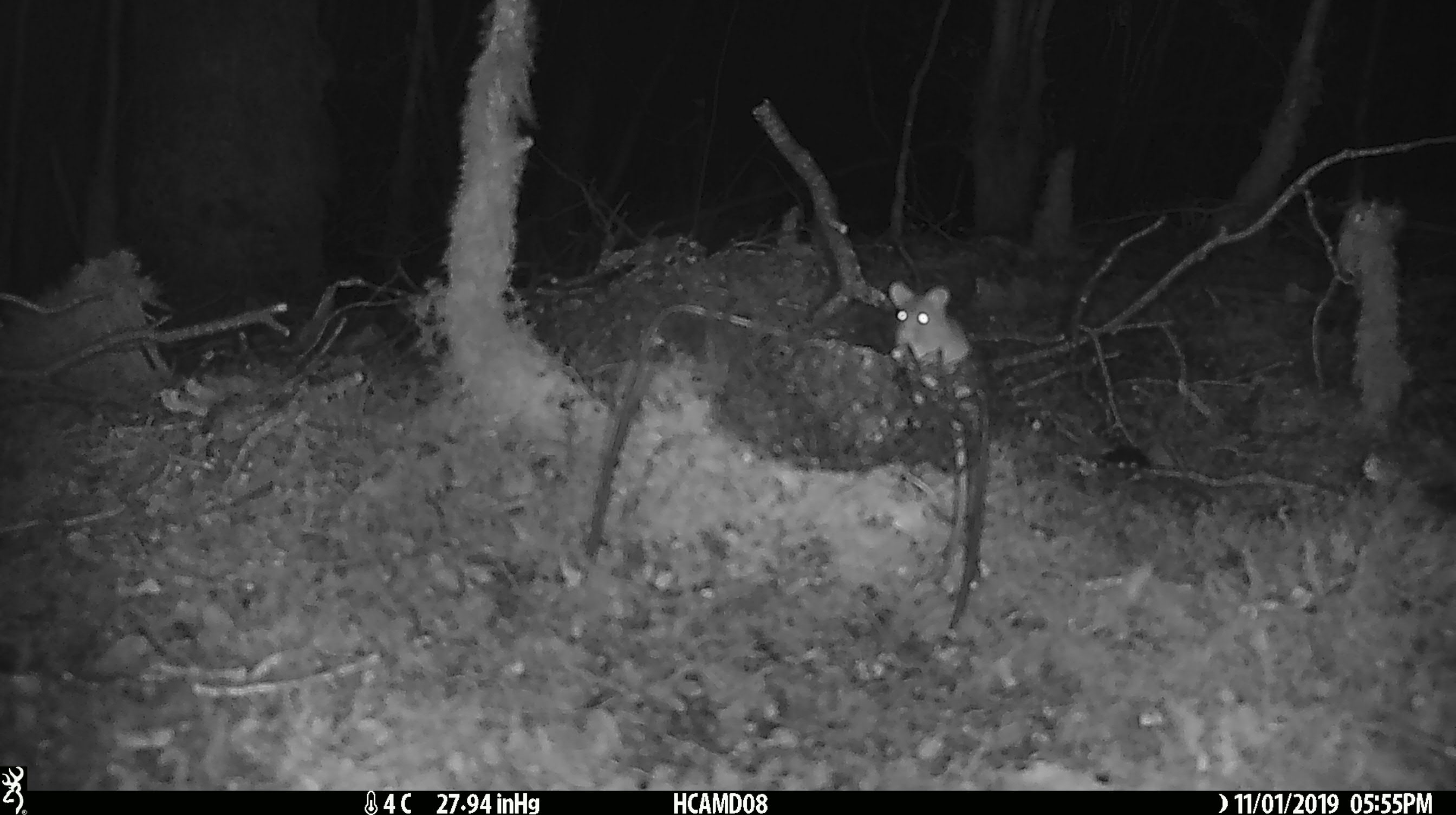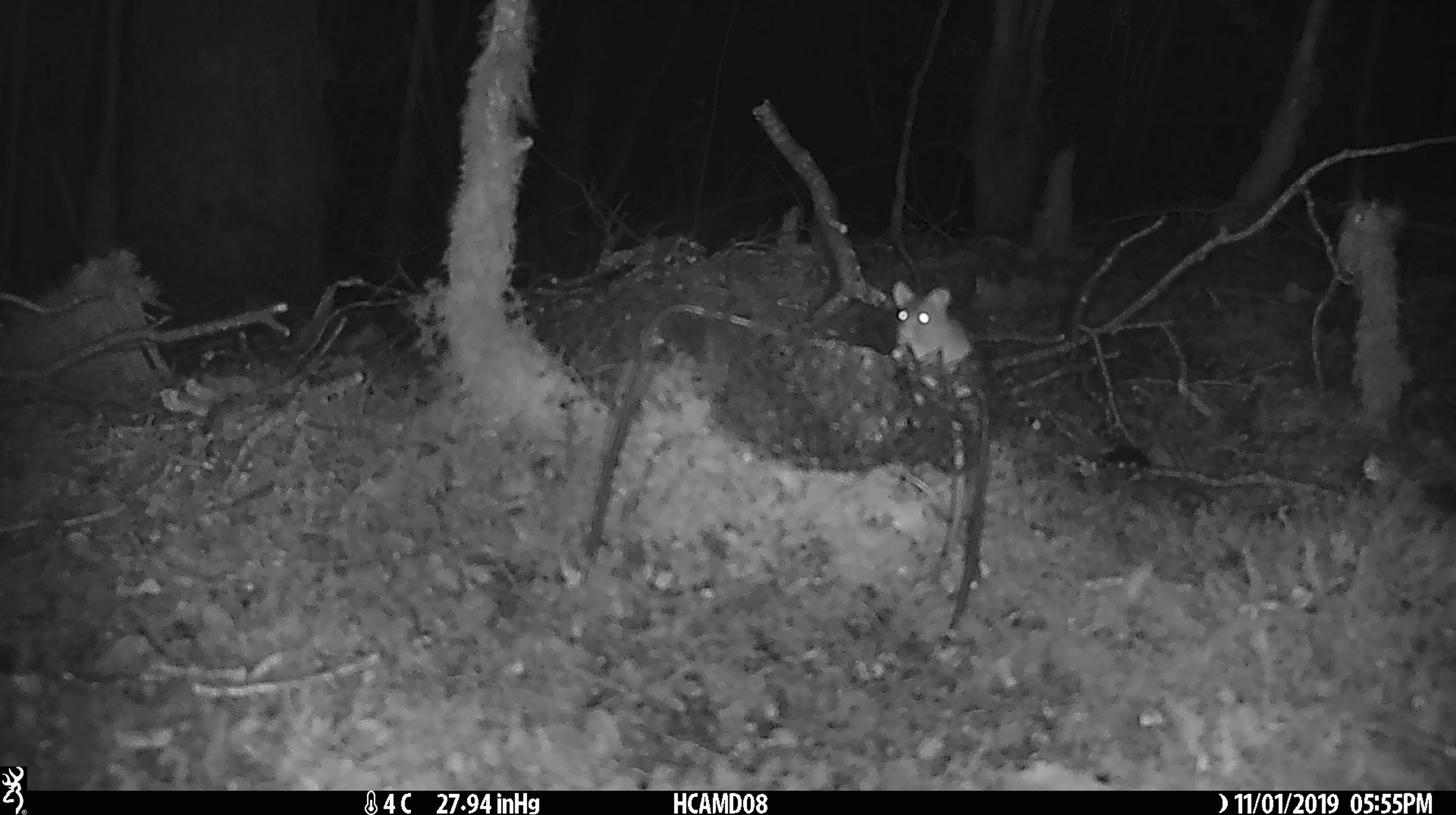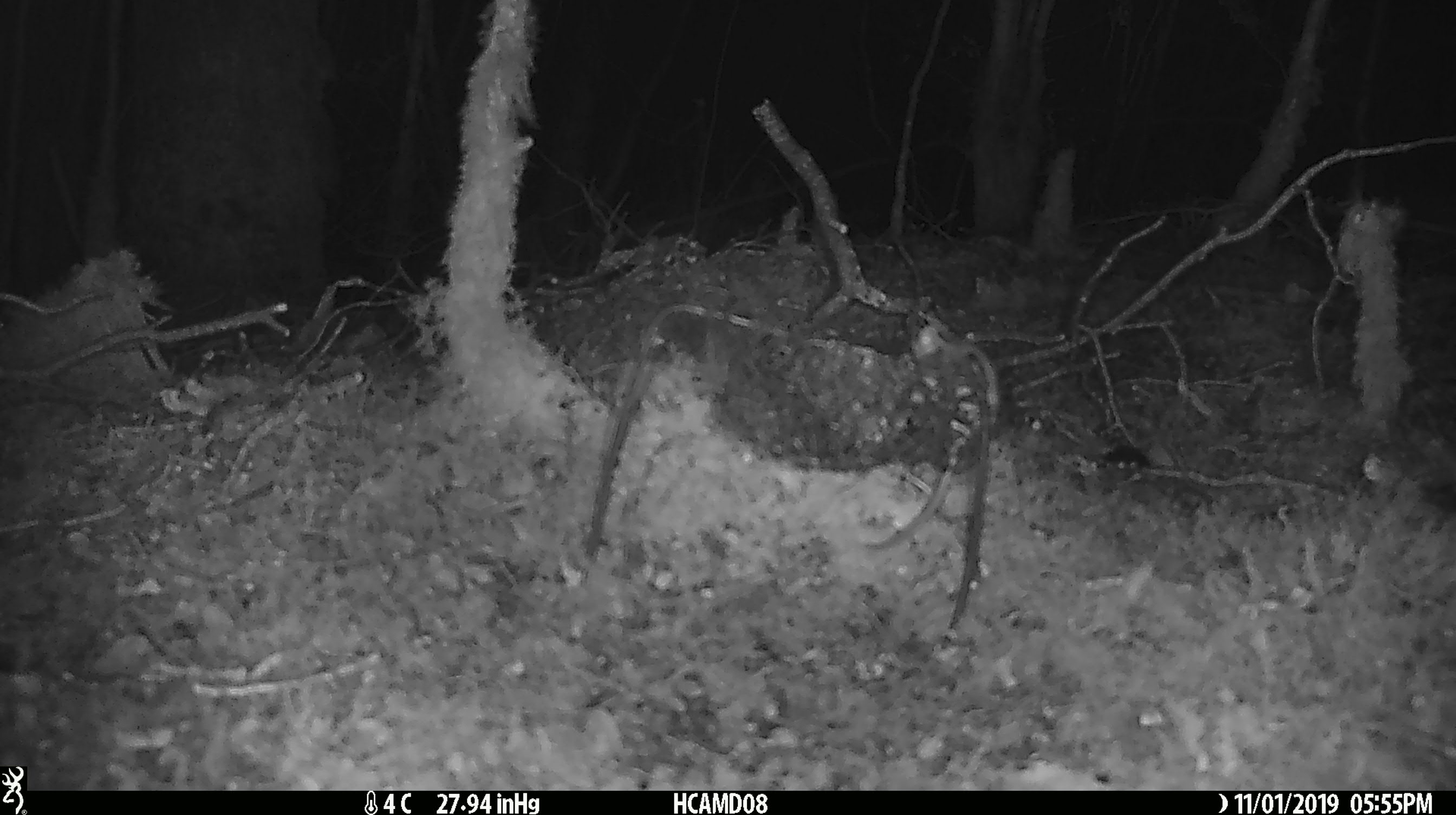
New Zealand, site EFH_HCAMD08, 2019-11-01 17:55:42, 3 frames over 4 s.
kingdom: Animalia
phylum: Chordata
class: Mammalia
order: Rodentia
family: Muridae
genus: Mus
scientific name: Mus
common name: mouse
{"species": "mouse (Mus)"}